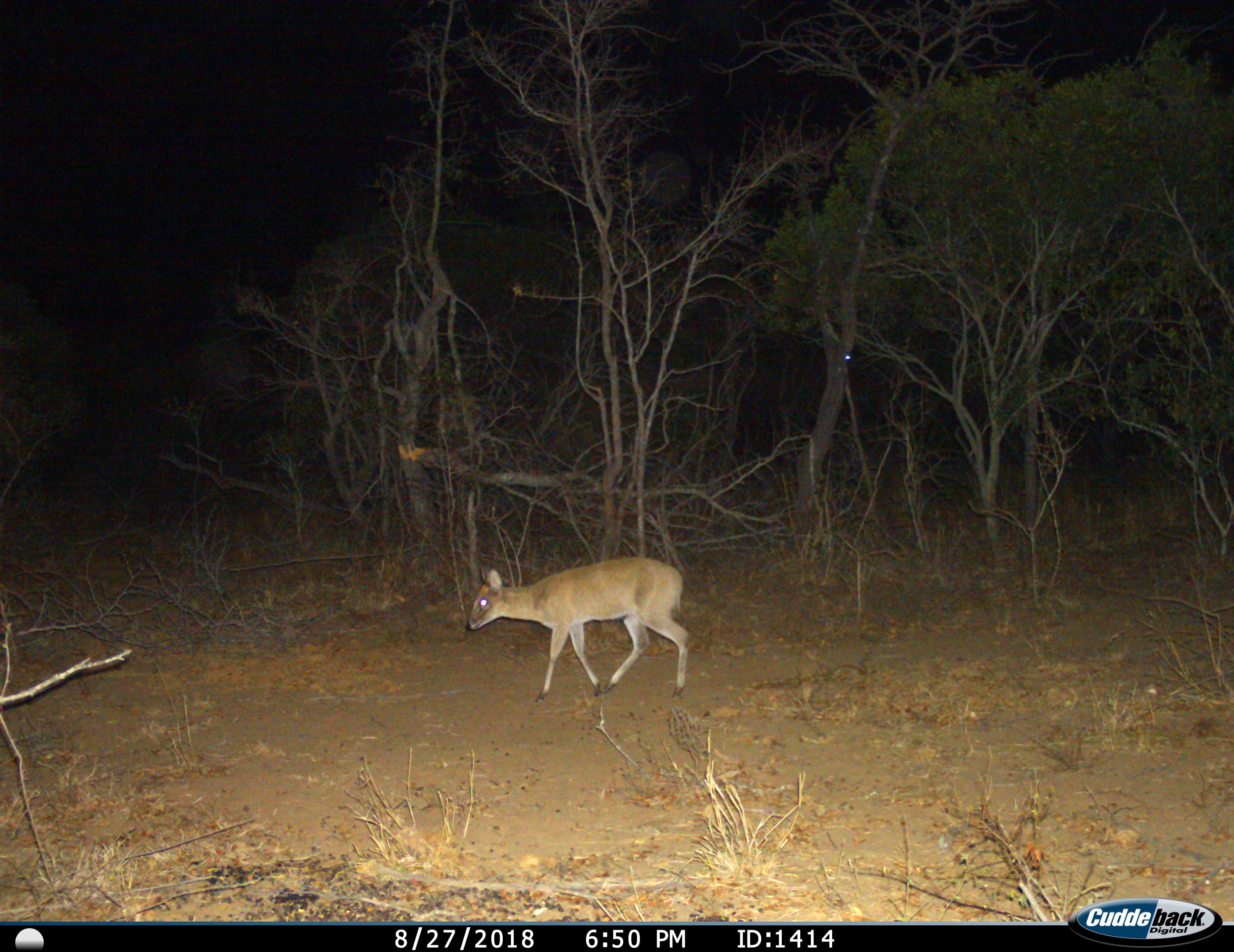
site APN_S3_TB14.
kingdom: Animalia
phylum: Chordata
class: Mammalia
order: Artiodactyla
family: Bovidae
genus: Sylvicapra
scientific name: Sylvicapra grimmia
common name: common duiker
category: duikercommongrey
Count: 1.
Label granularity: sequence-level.